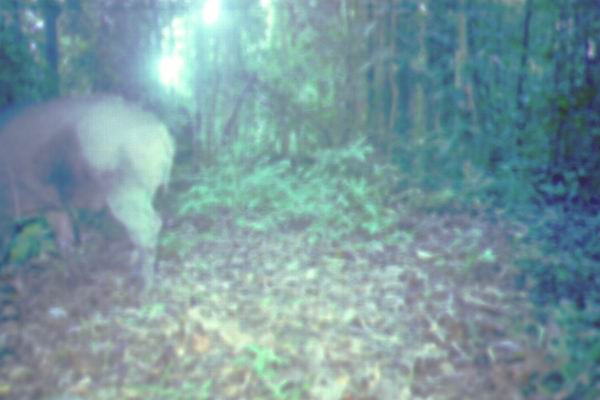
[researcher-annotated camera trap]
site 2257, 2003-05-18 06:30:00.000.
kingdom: Animalia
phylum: Chordata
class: Mammalia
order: Artiodactyla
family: Suidae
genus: Sus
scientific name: Sus scrofa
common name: wild boar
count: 1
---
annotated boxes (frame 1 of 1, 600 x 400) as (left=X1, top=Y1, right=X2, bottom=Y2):
sus scrofa: (left=0, top=92, right=174, bottom=306)